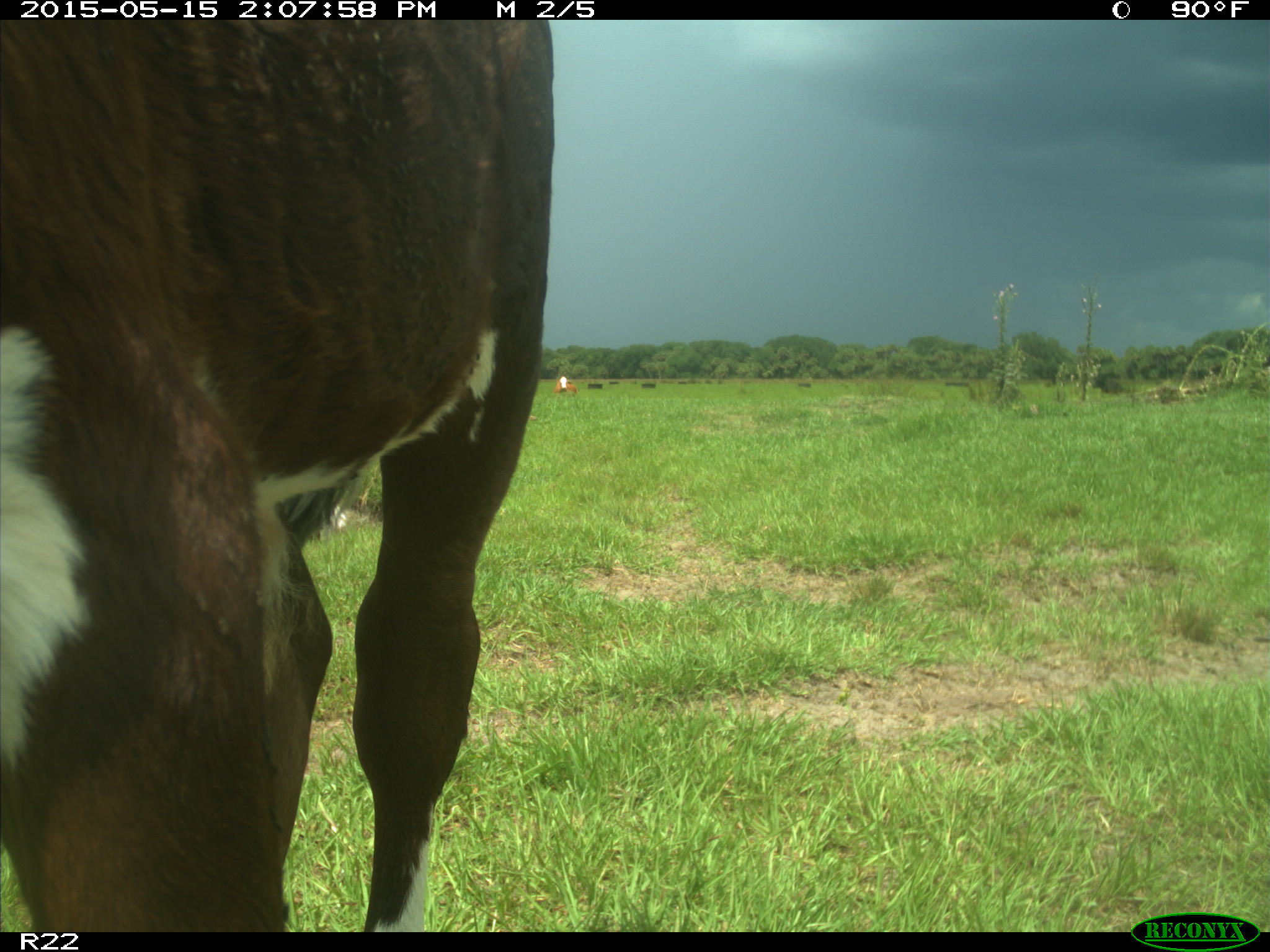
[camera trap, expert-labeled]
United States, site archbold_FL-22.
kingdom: Animalia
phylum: Chordata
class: Mammalia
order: Artiodactyla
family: Bovidae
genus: Bos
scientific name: Bos taurus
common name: domestic cow